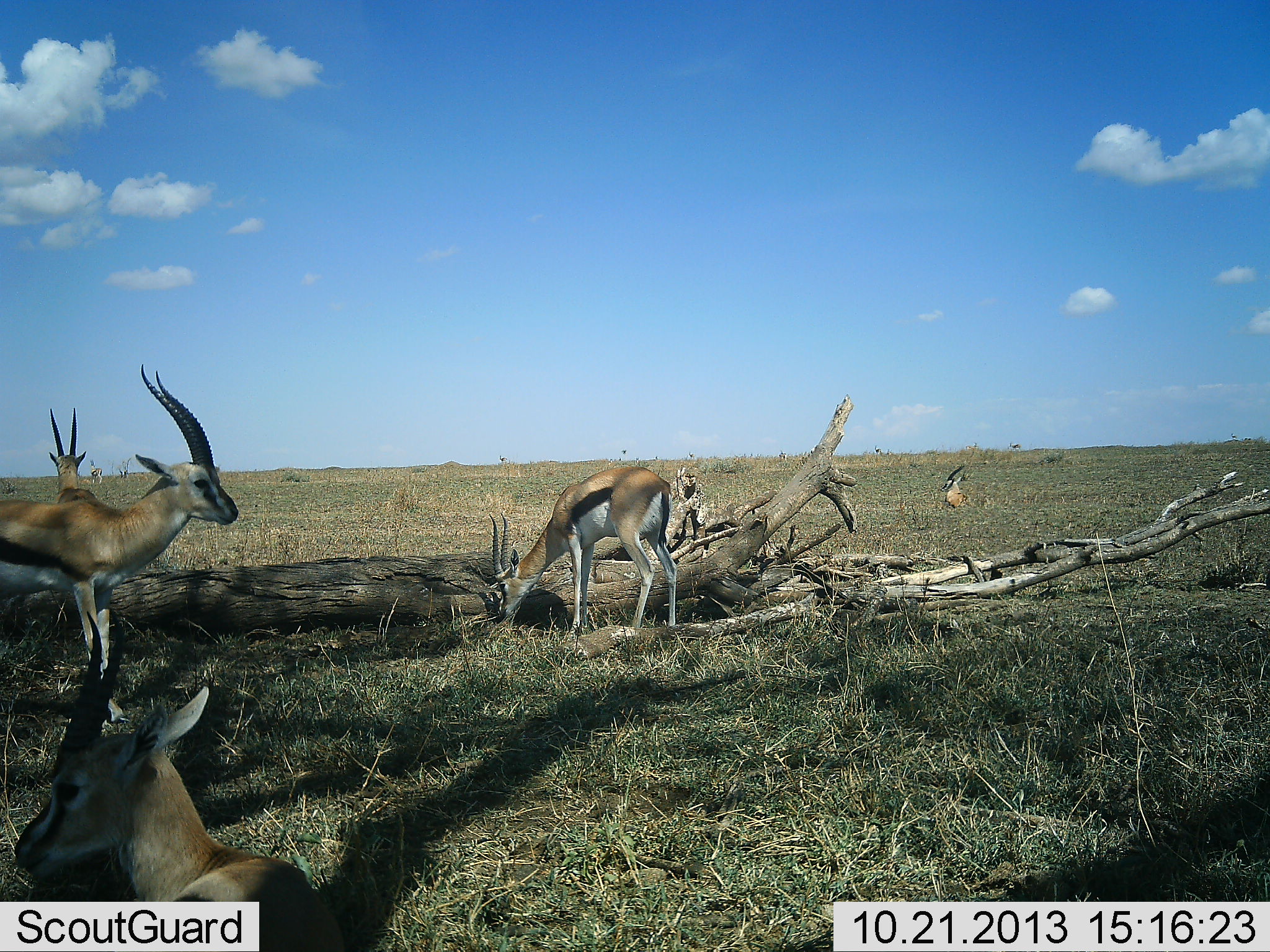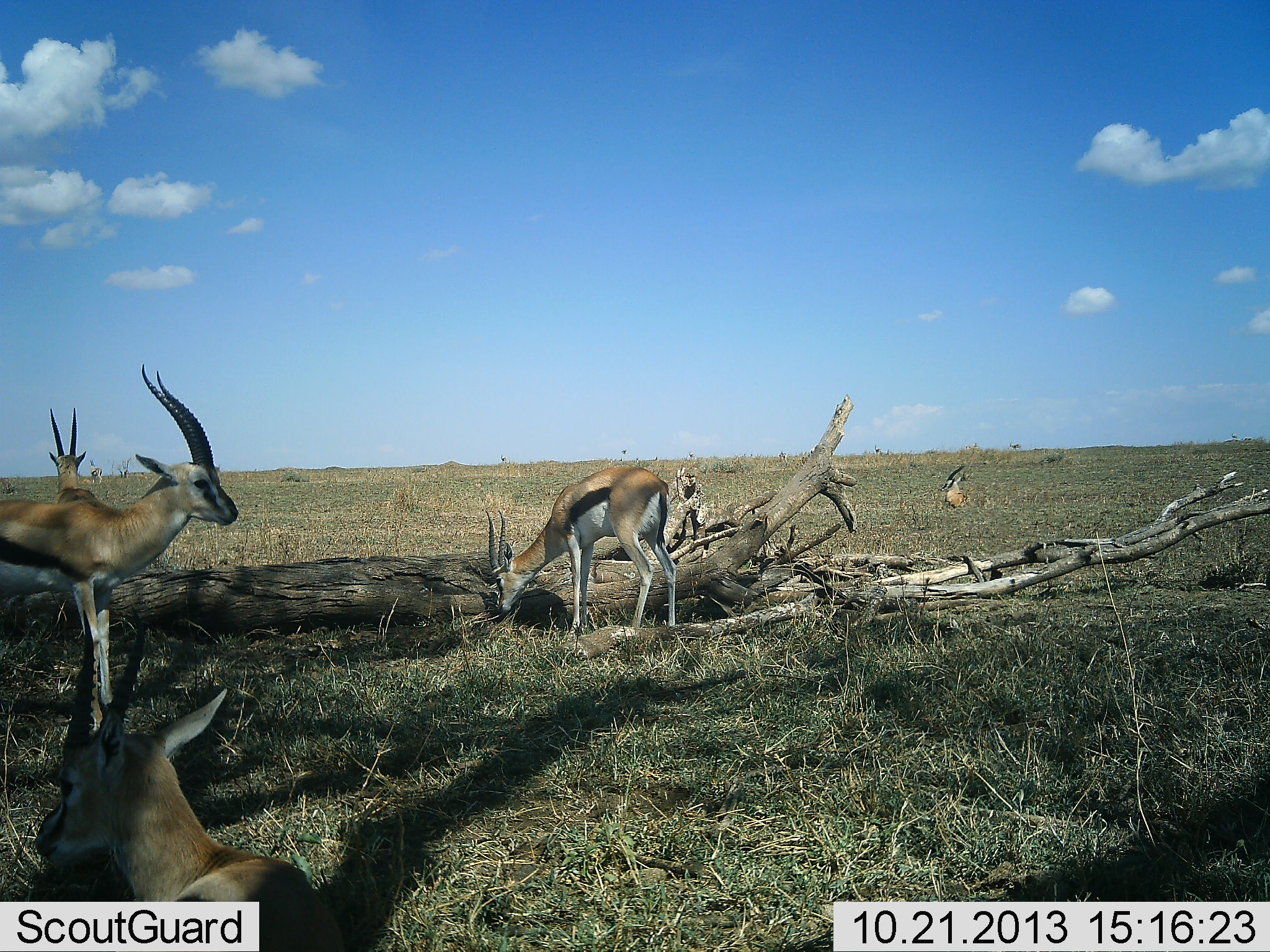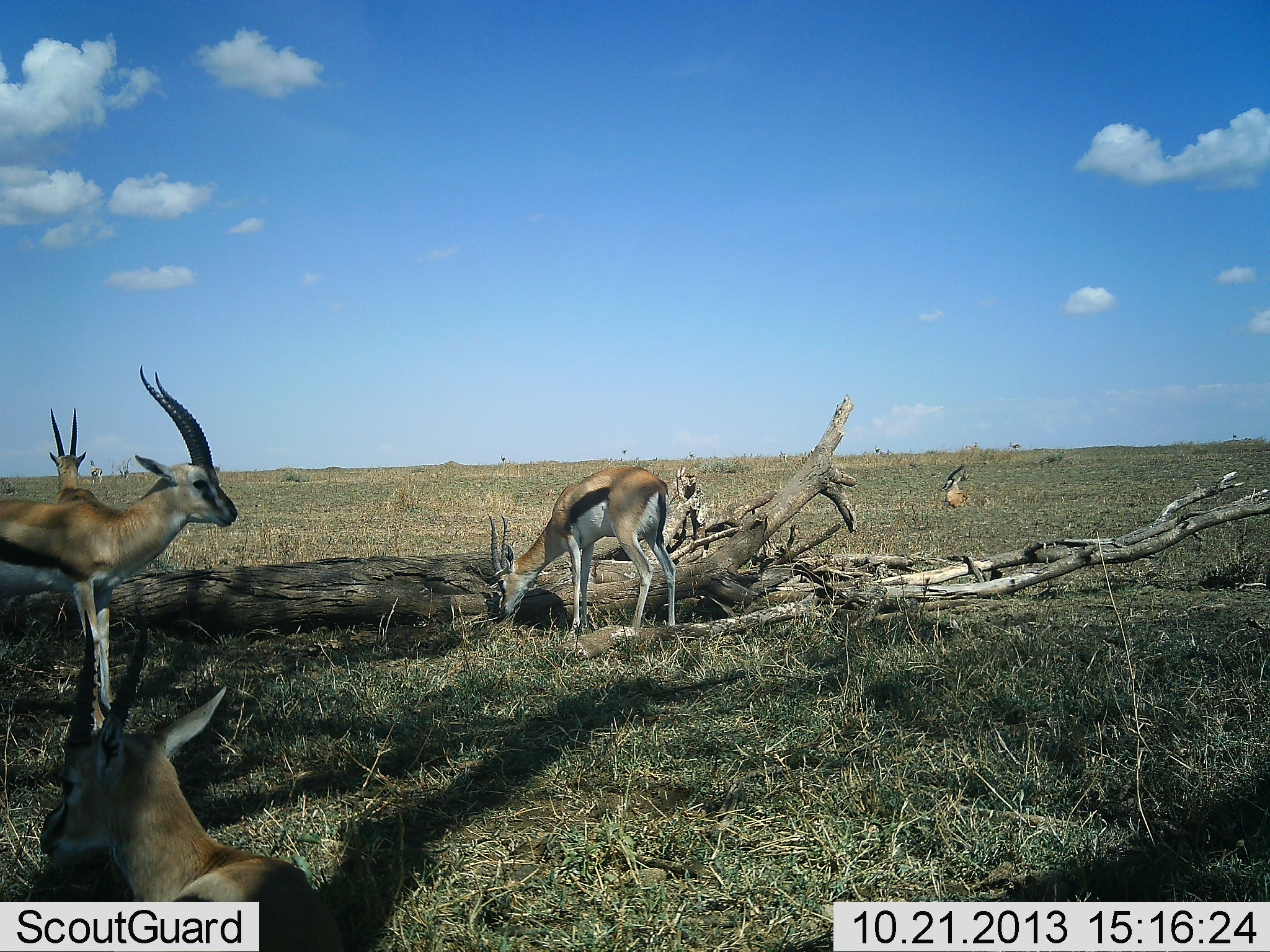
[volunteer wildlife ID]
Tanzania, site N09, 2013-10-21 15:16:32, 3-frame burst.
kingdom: Animalia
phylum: Chordata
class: Mammalia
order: Artiodactyla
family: Bovidae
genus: Eudorcas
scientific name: Eudorcas thomsonii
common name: thomson's gazelle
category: gazellethomsons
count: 5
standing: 88%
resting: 70%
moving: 3%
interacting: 0%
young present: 0%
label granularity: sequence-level